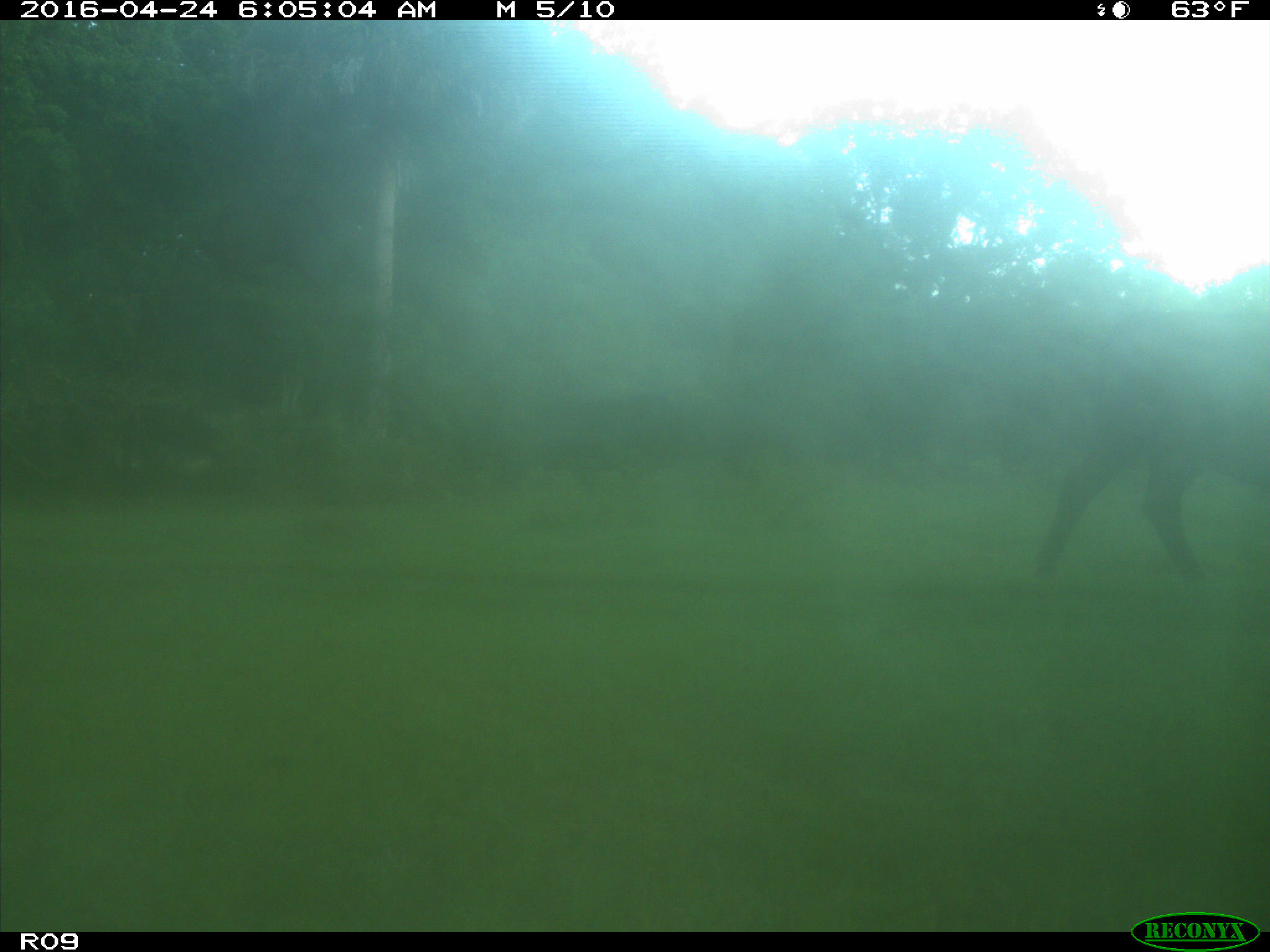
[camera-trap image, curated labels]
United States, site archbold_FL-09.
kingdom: Animalia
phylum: Chordata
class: Mammalia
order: Artiodactyla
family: Bovidae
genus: Bos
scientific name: Bos taurus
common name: domestic cow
Bos taurus (domestic cow).